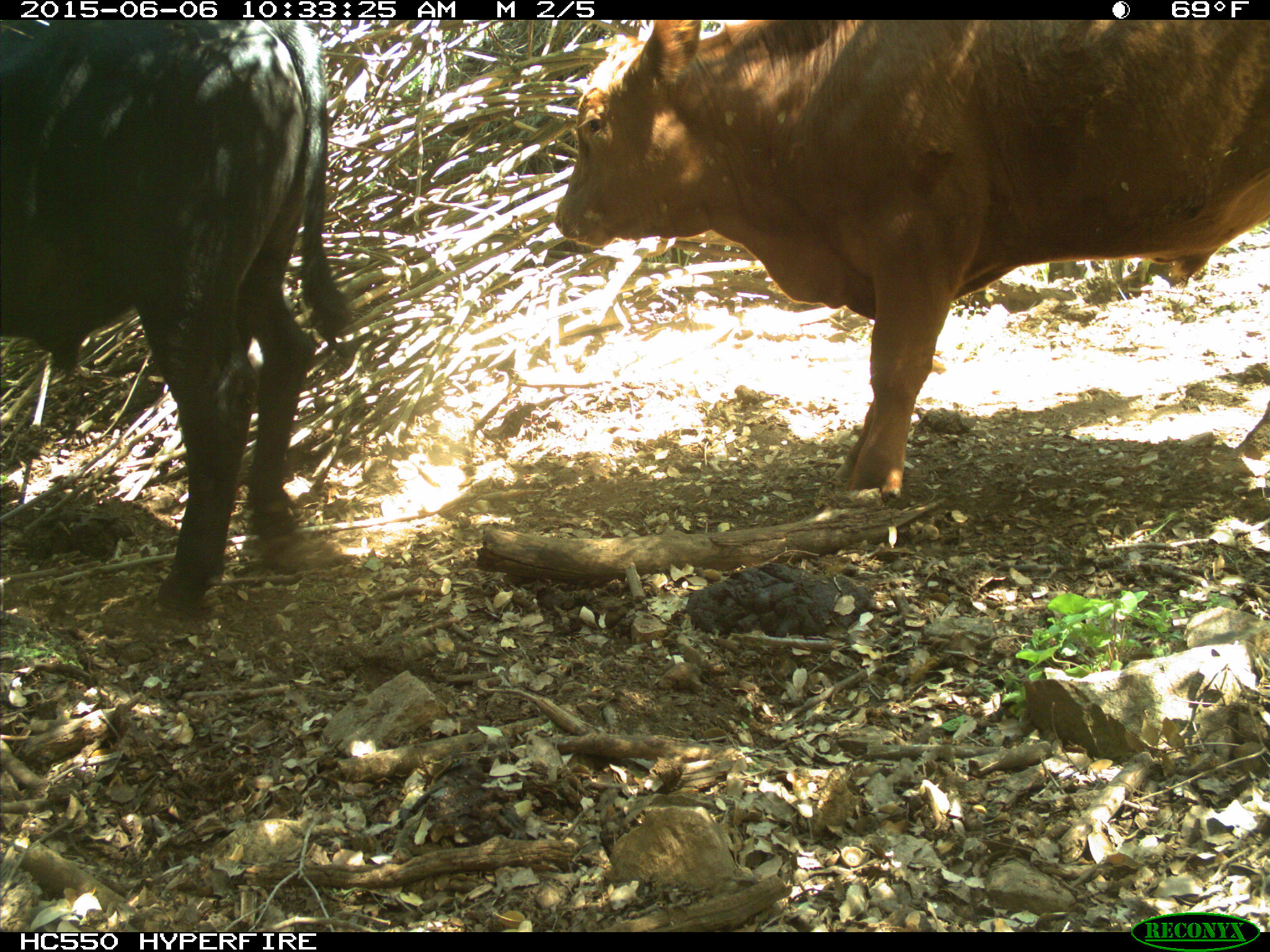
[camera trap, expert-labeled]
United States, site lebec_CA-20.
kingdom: Animalia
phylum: Chordata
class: Mammalia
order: Artiodactyla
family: Bovidae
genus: Bos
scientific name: Bos taurus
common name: domestic cow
Bos taurus (domestic cow).